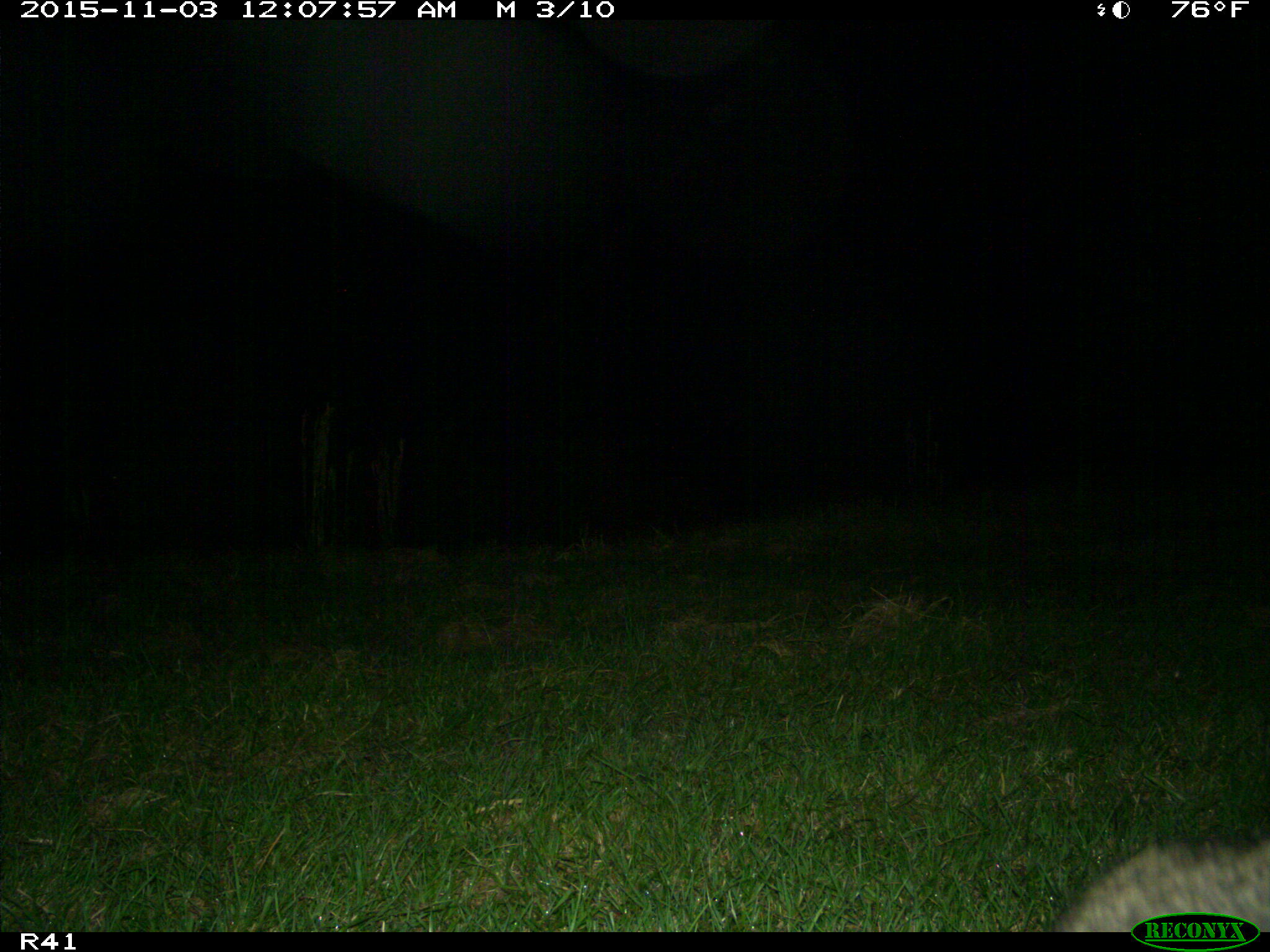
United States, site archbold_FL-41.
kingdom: Animalia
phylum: Chordata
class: Mammalia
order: Carnivora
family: Procyonidae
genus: Procyon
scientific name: Procyon lotor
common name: common raccoon